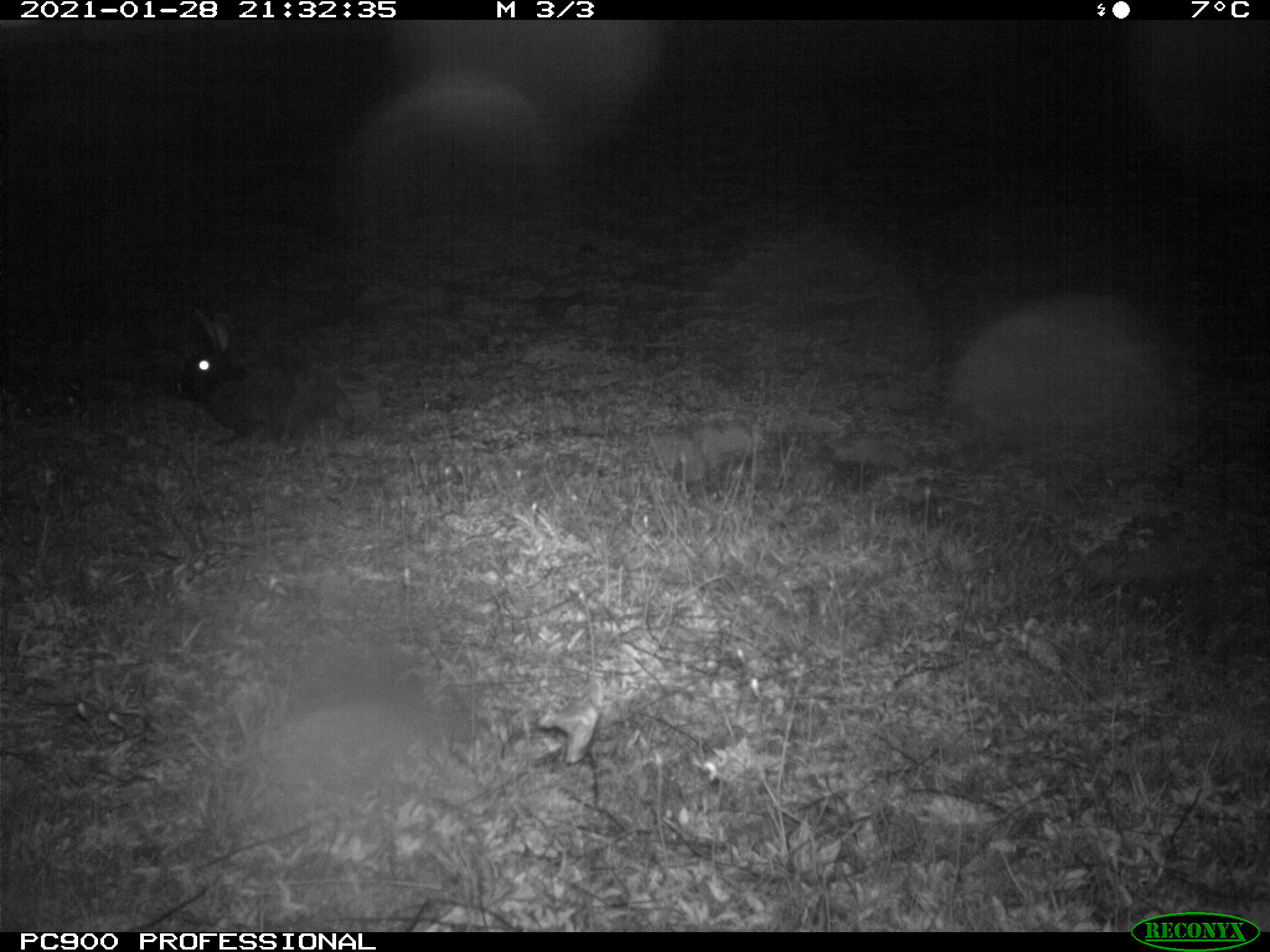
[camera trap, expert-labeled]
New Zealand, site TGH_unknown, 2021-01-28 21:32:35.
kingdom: Animalia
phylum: Chordata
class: Mammalia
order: Lagomorpha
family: Leporidae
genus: Oryctolagus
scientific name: Oryctolagus cuniculus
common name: european rabbit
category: rabbit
Rabbit (european rabbit) (Oryctolagus cuniculus).